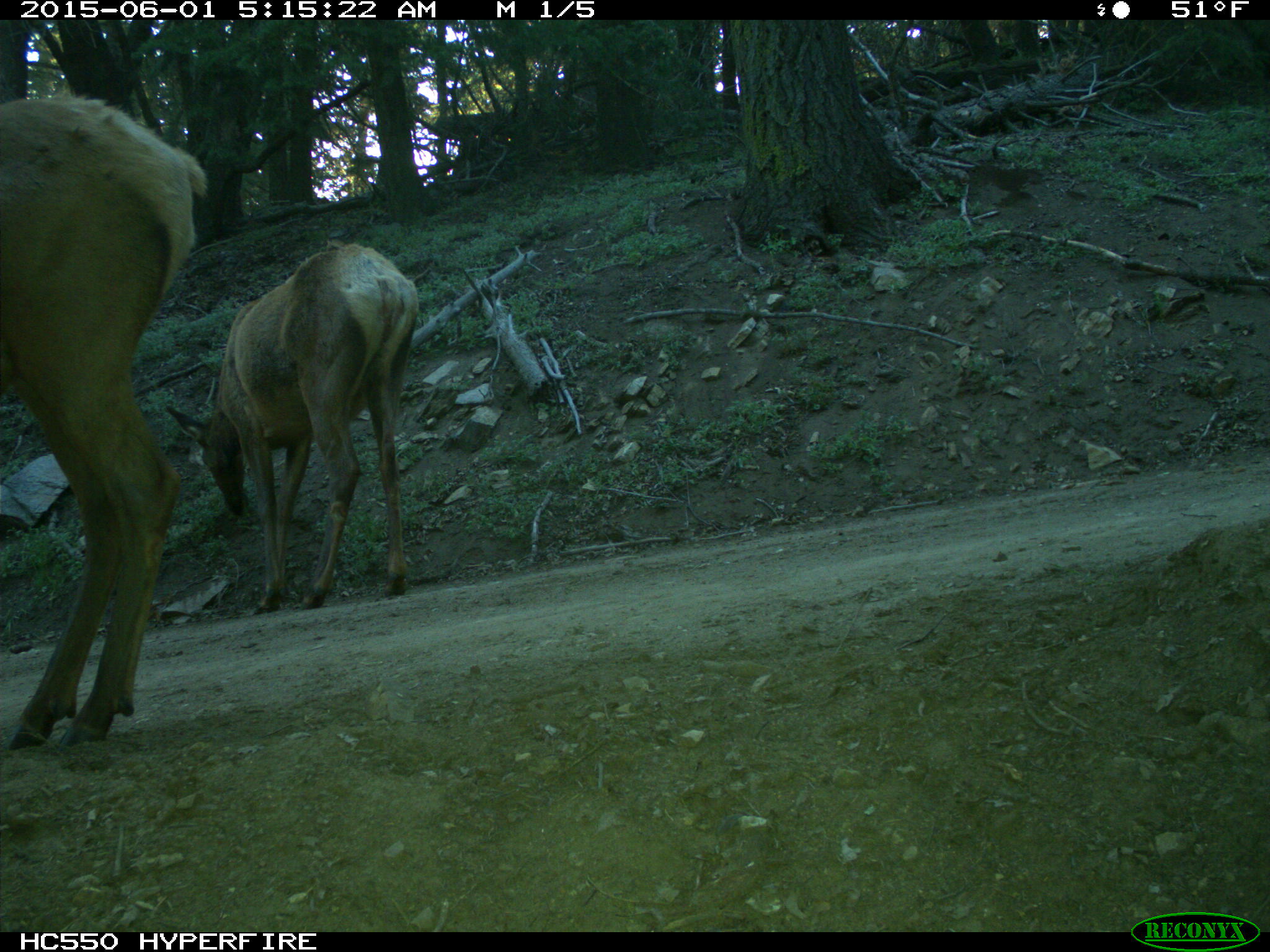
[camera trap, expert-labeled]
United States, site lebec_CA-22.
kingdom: Animalia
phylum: Chordata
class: Mammalia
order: Artiodactyla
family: Cervidae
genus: Cervus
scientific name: Cervus canadensis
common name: elk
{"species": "Cervus canadensis (elk)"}